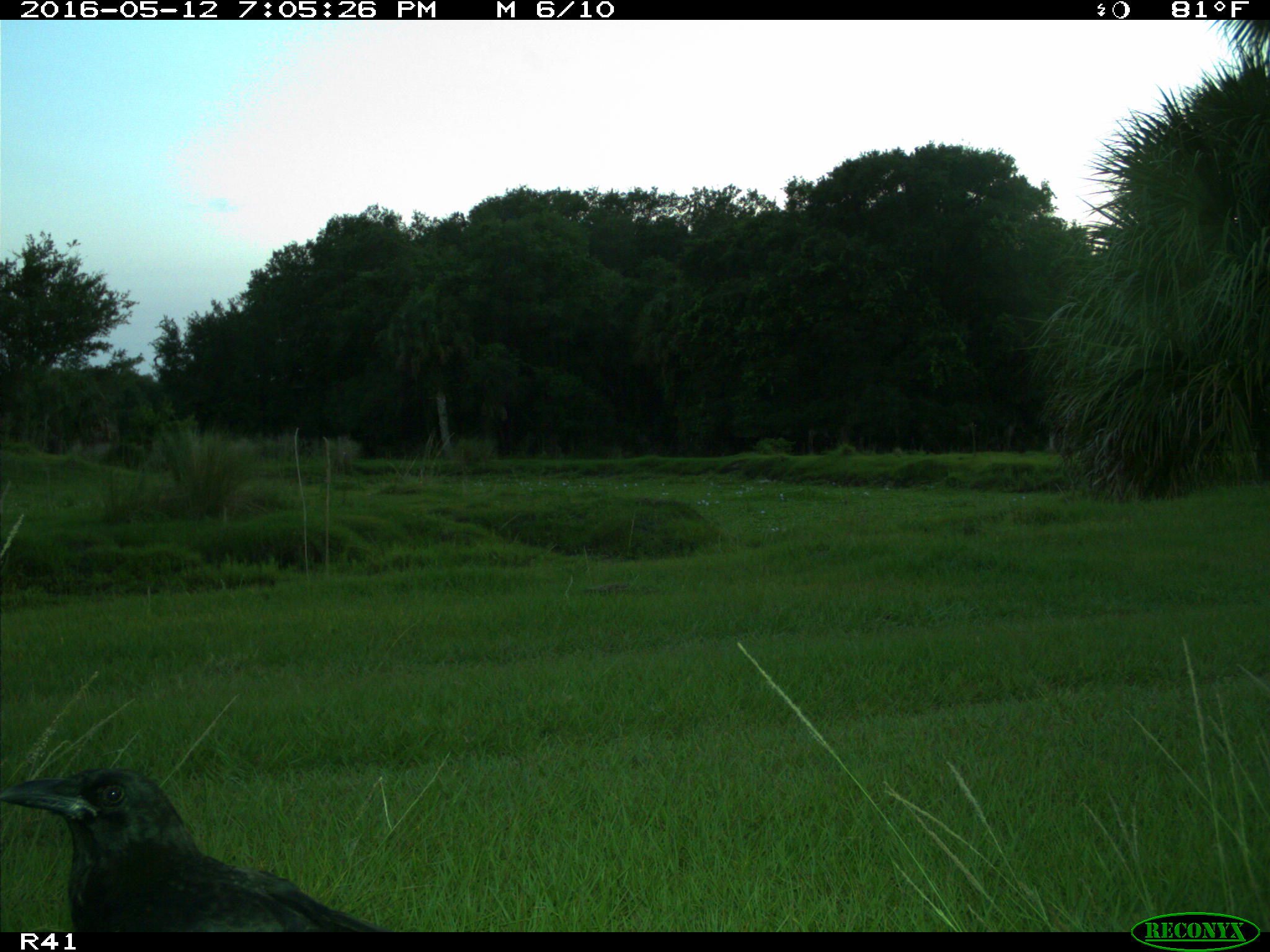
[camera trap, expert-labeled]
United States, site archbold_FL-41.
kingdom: Animalia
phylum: Chordata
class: Aves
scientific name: Aves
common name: birds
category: unidentified bird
Unidentified bird (birds) (Aves).